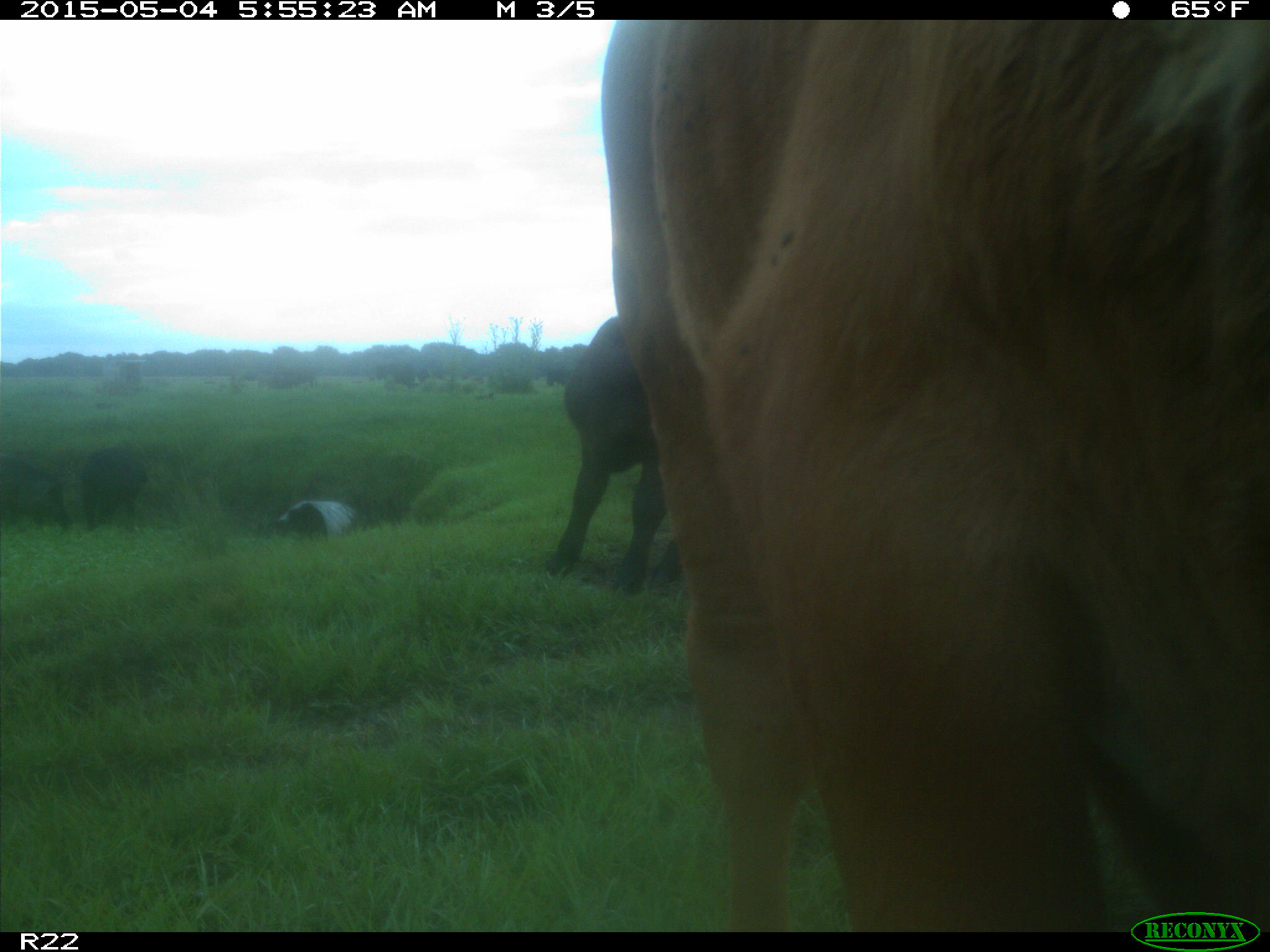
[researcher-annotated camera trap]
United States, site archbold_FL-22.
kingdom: Animalia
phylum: Chordata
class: Mammalia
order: Artiodactyla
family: Bovidae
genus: Bos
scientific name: Bos taurus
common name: domestic cow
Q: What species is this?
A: Bos taurus (domestic cow).